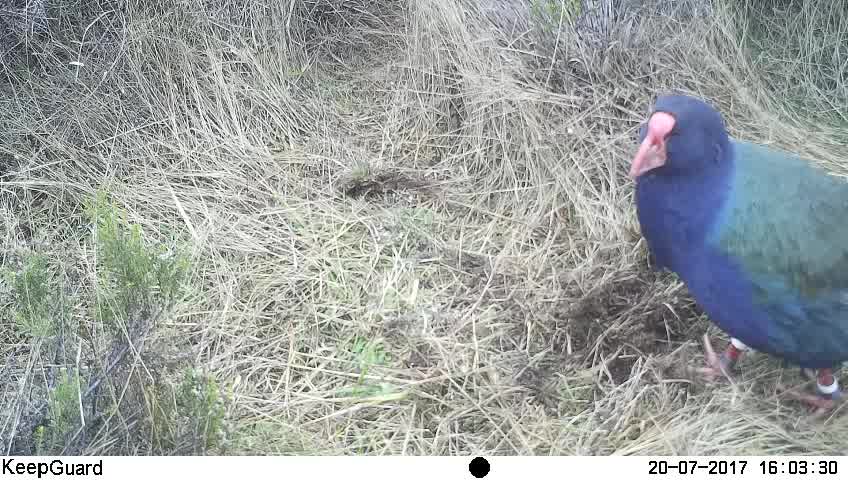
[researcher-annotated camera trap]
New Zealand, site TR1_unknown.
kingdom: Animalia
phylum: Chordata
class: Aves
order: Gruiformes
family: Rallidae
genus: Porphyrio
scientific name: Porphyrio mantelli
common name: takahe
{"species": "takahe (Porphyrio mantelli)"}